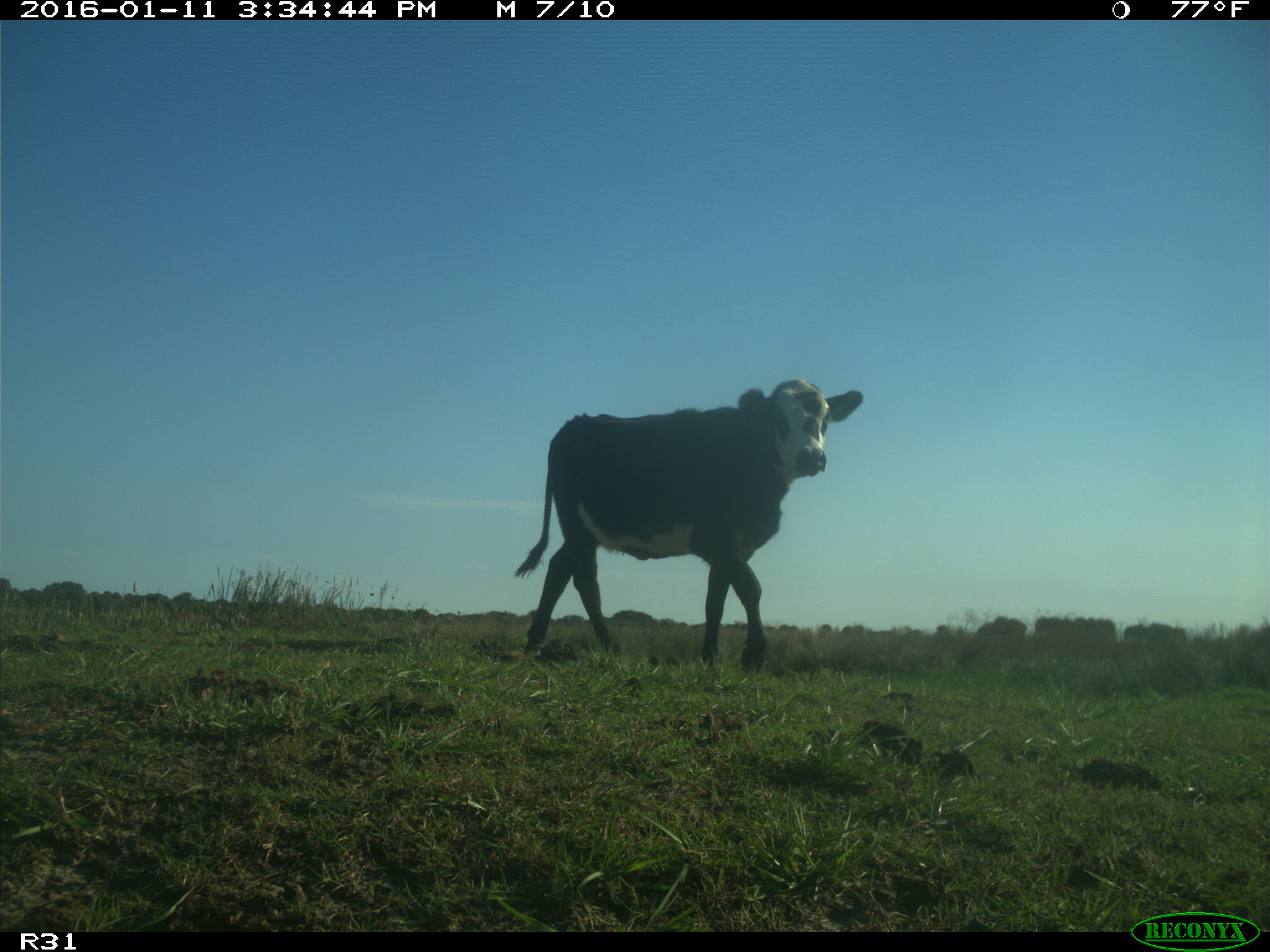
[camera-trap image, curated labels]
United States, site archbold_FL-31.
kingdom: Animalia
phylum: Chordata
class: Mammalia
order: Artiodactyla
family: Bovidae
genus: Bos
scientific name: Bos taurus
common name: domestic cow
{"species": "Bos taurus (domestic cow)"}